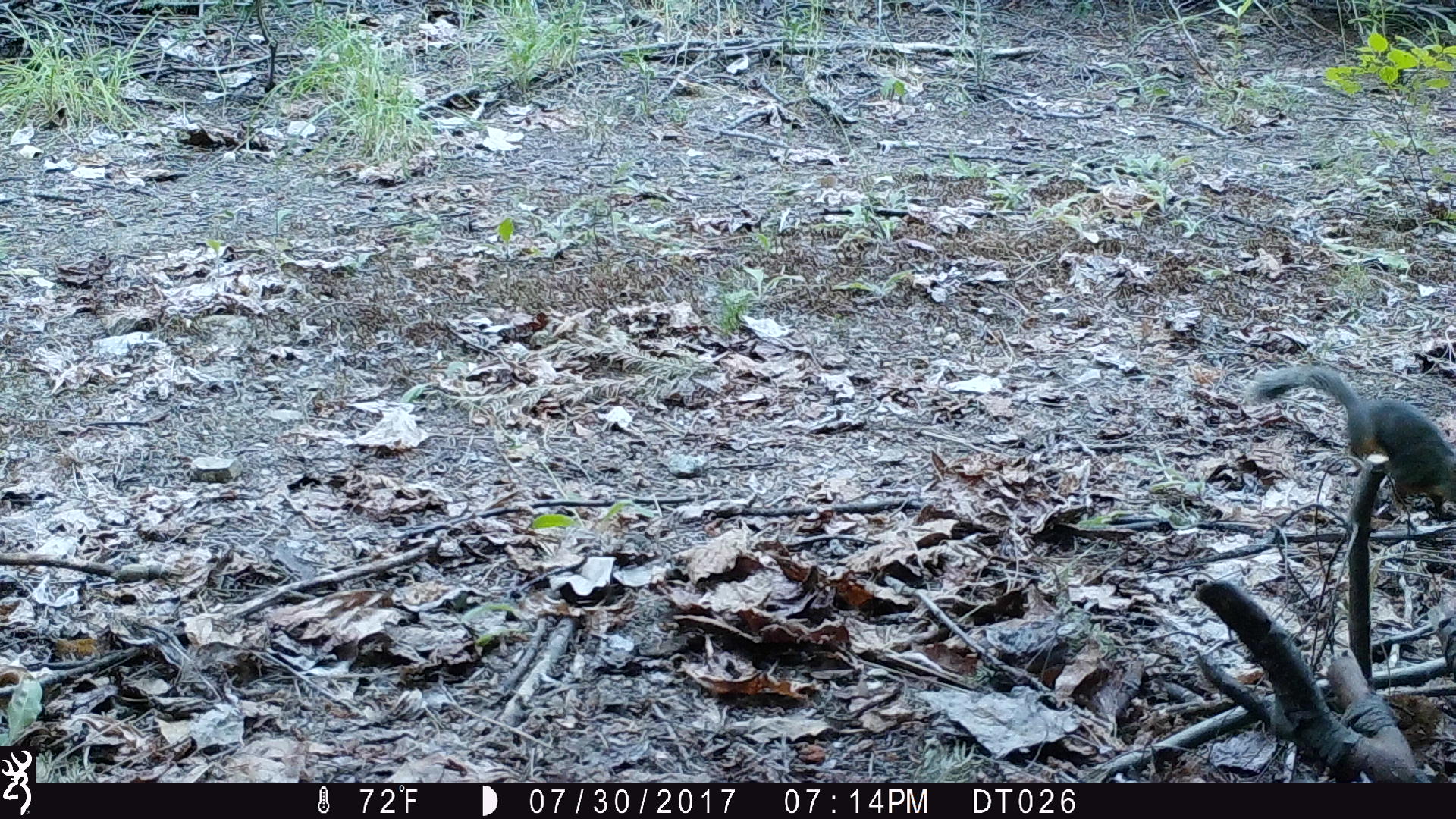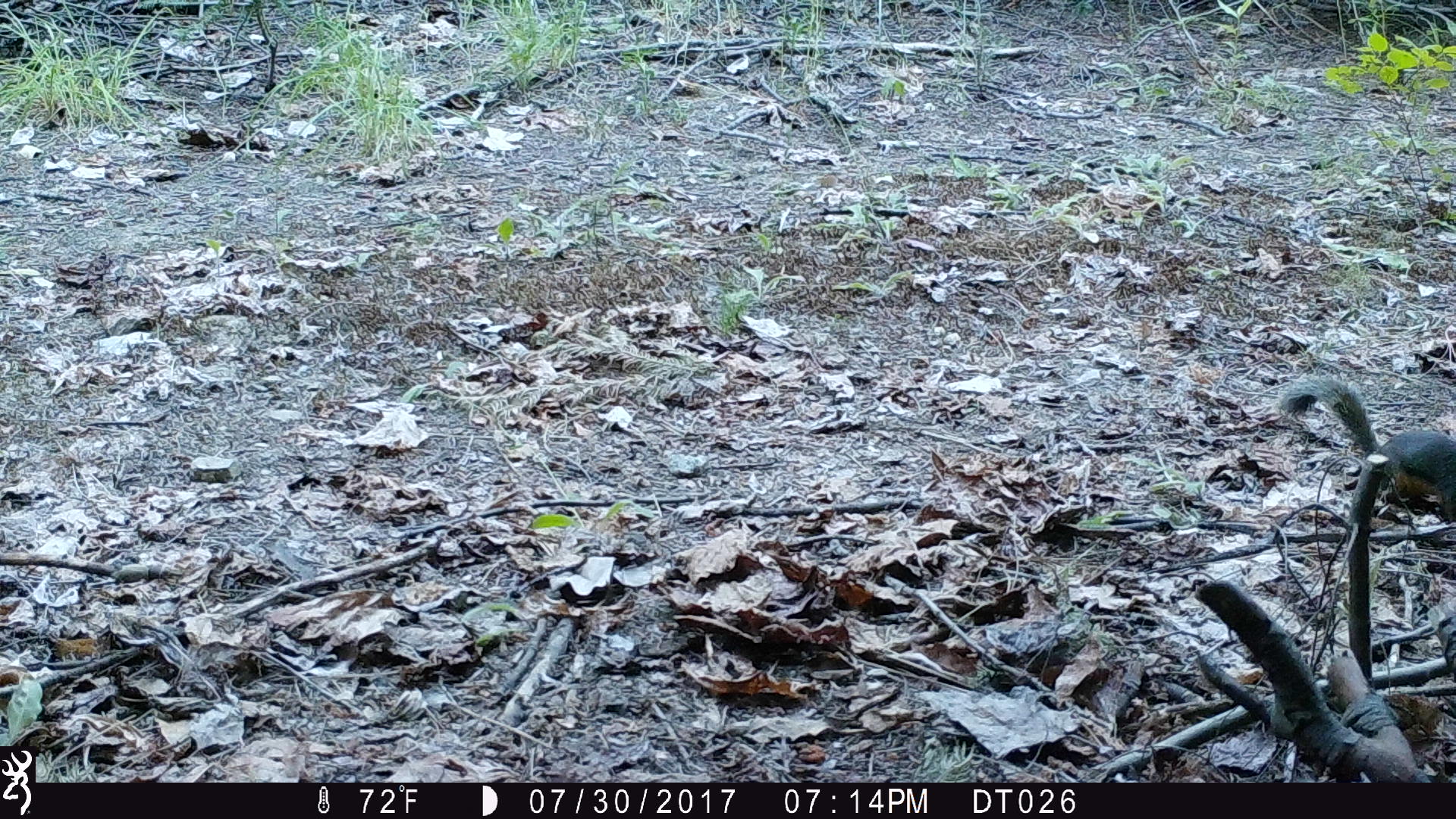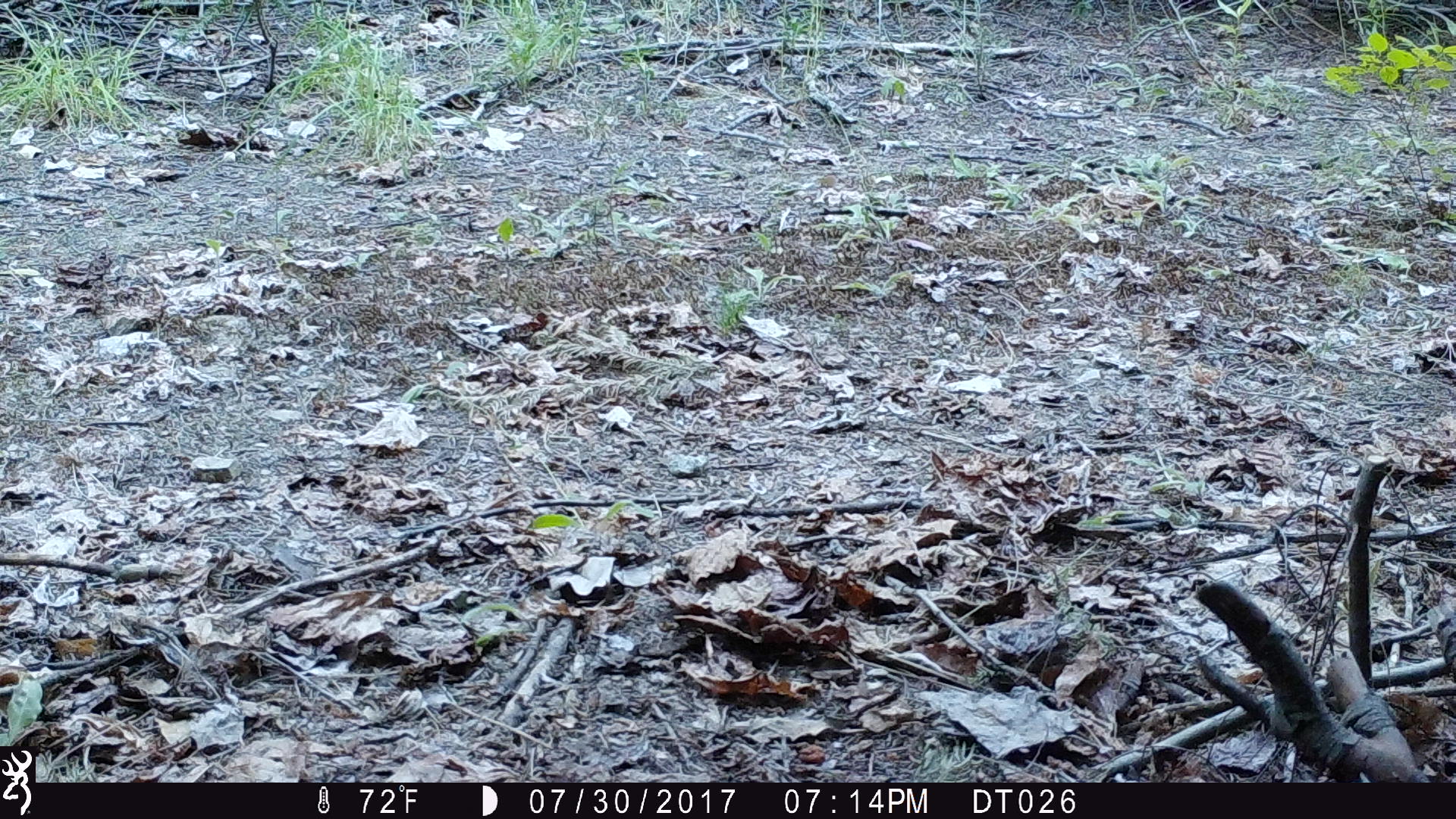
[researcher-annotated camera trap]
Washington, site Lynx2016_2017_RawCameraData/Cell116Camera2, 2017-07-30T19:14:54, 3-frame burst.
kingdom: Animalia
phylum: Chordata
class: Mammalia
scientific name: Mammalia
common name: small mammal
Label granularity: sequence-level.